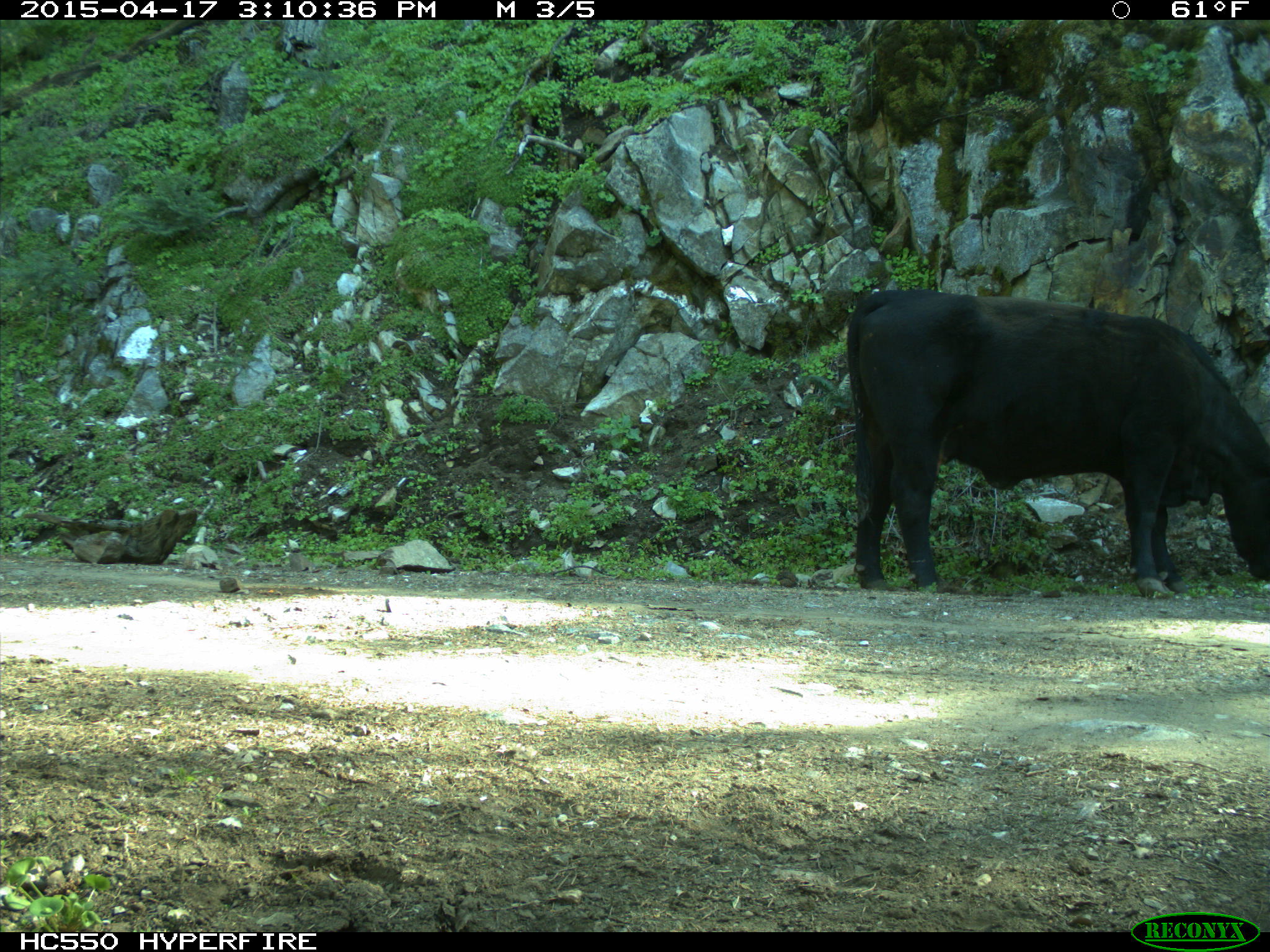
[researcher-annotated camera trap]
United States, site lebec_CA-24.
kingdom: Animalia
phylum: Chordata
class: Mammalia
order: Artiodactyla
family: Bovidae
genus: Bos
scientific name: Bos taurus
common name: domestic cow